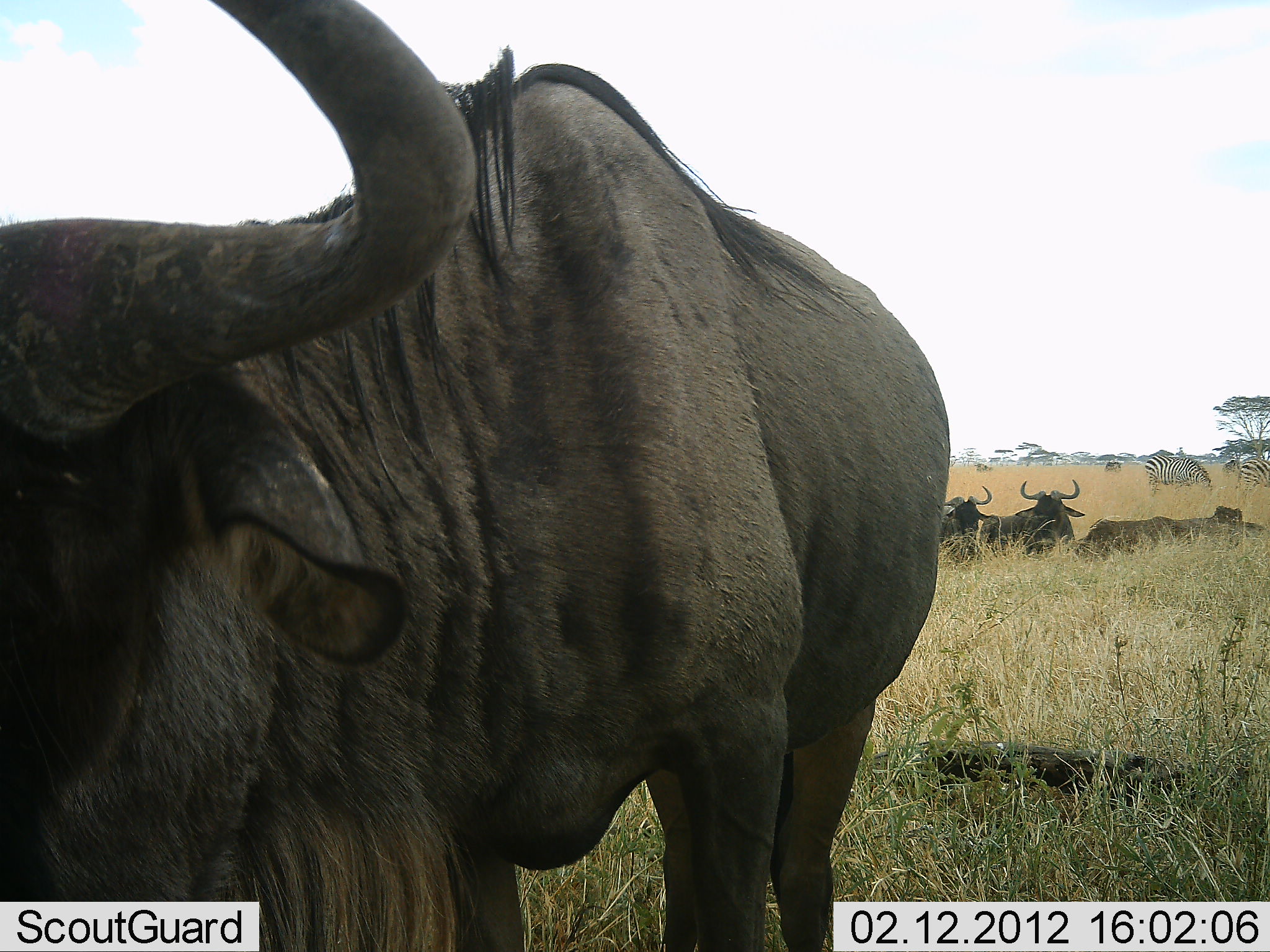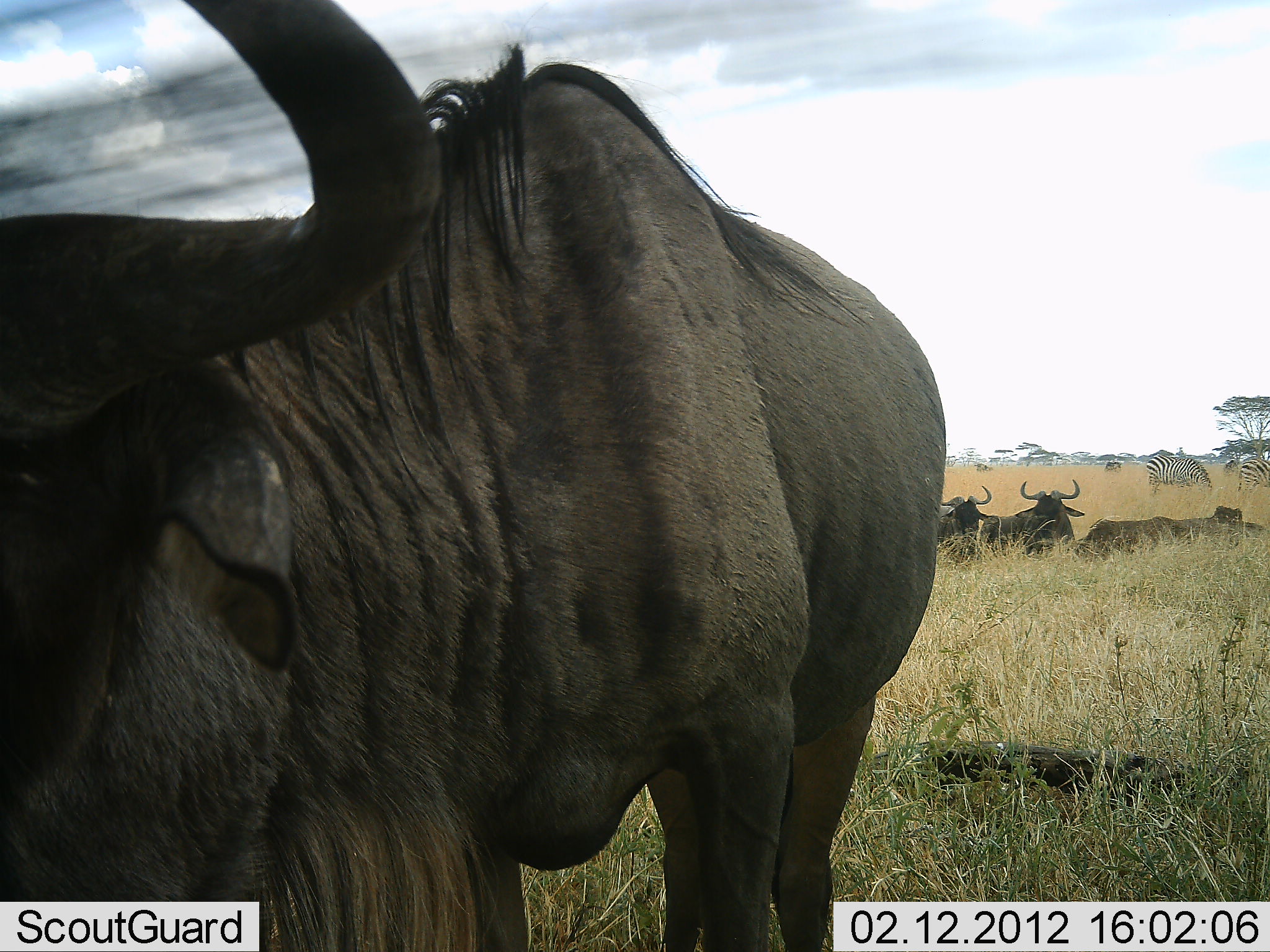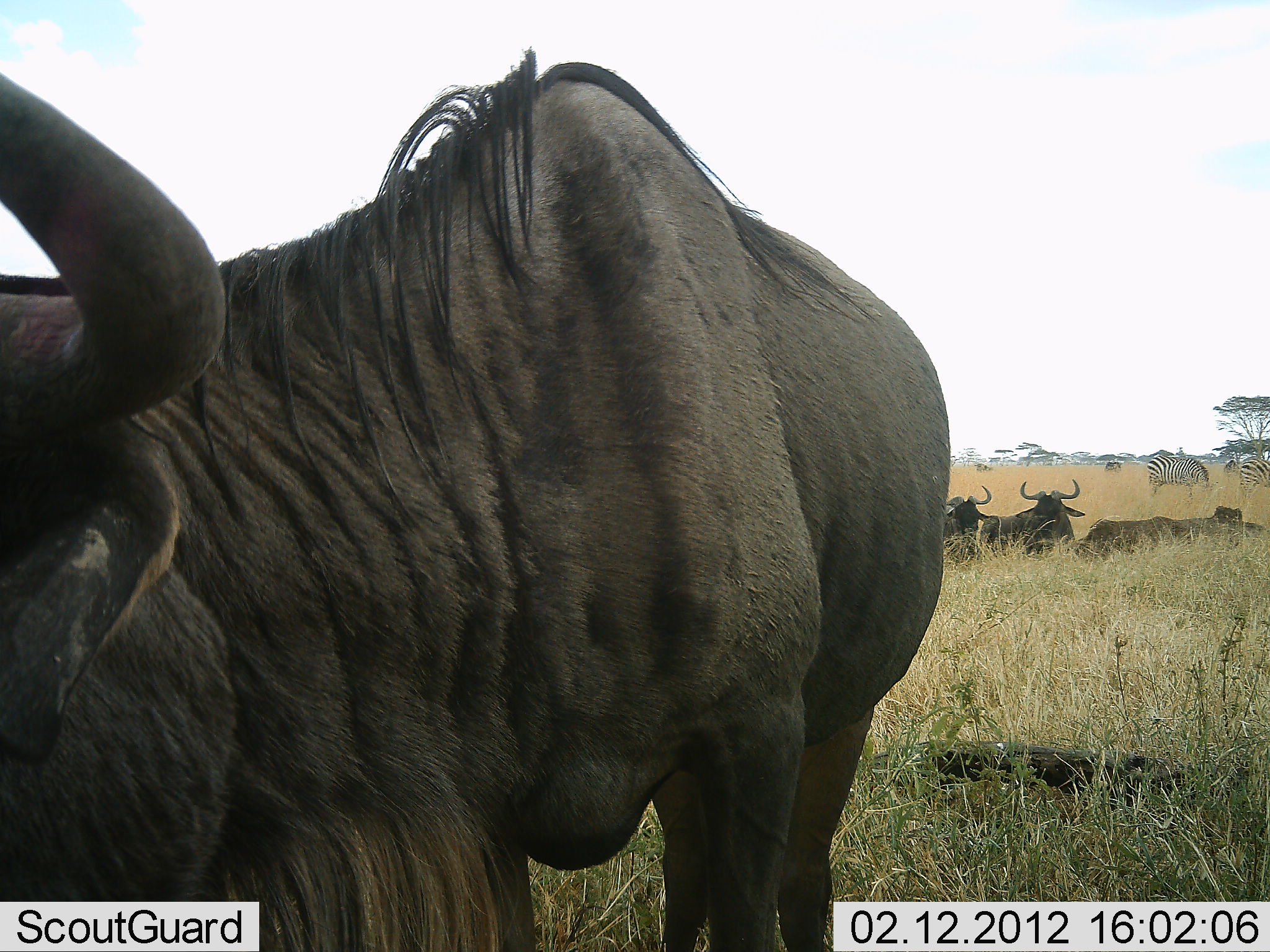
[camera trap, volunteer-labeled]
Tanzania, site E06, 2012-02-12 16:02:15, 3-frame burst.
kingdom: Animalia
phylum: Chordata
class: Mammalia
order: Artiodactyla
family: Bovidae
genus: Connochaetes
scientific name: Connochaetes taurinus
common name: blue wildebeest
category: wildebeest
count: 5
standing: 76%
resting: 76%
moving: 10%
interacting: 10%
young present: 0%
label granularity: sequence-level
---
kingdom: Animalia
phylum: Chordata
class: Mammalia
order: Perissodactyla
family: Equidae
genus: Equus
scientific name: Equus quagga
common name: plains zebra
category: zebra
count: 2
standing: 38%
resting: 0%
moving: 6%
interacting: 6%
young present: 0%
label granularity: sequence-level